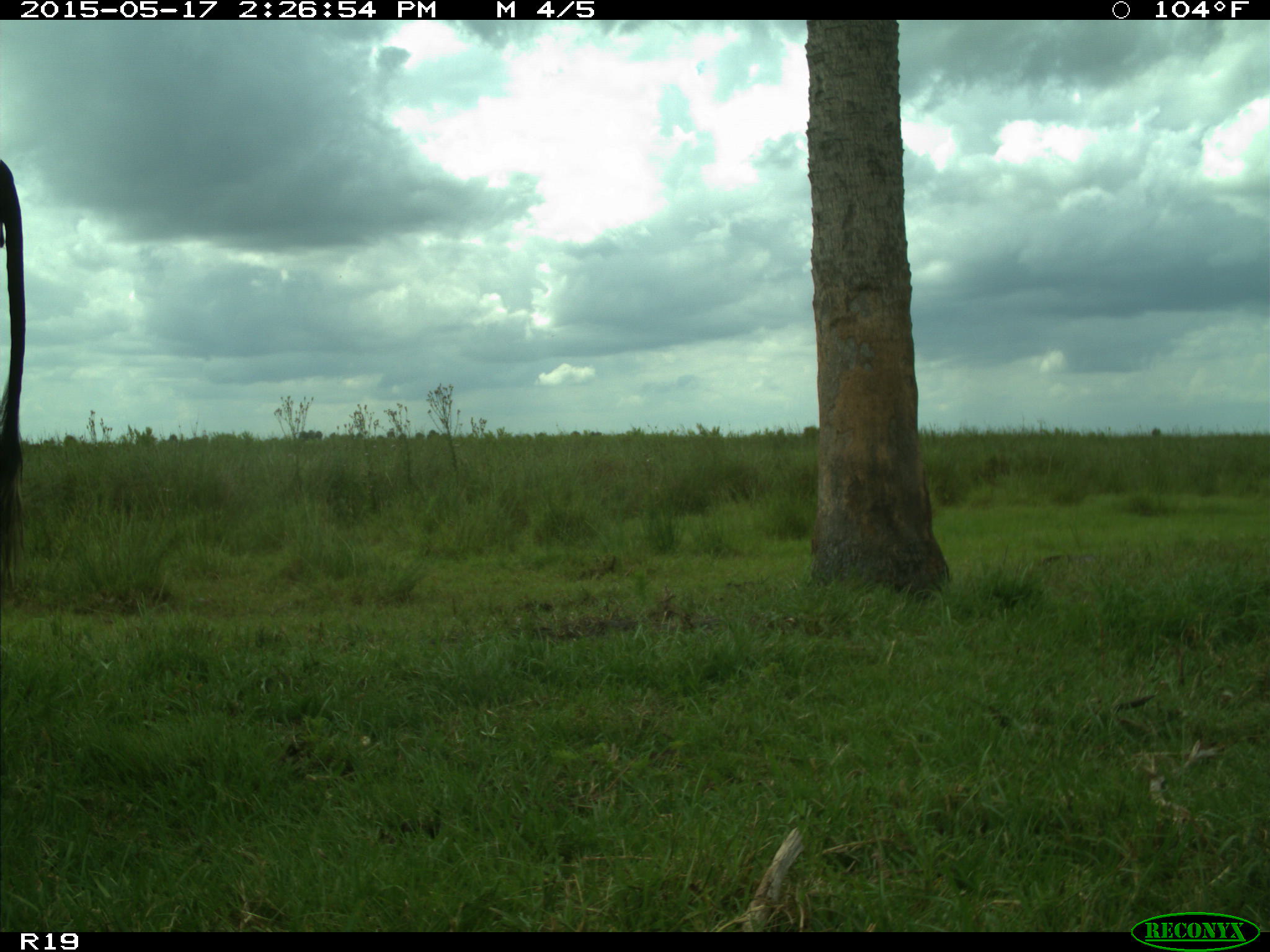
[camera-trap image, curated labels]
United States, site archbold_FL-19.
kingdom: Animalia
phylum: Chordata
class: Mammalia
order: Artiodactyla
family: Bovidae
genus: Bos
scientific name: Bos taurus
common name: domestic cow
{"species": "Bos taurus (domestic cow)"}